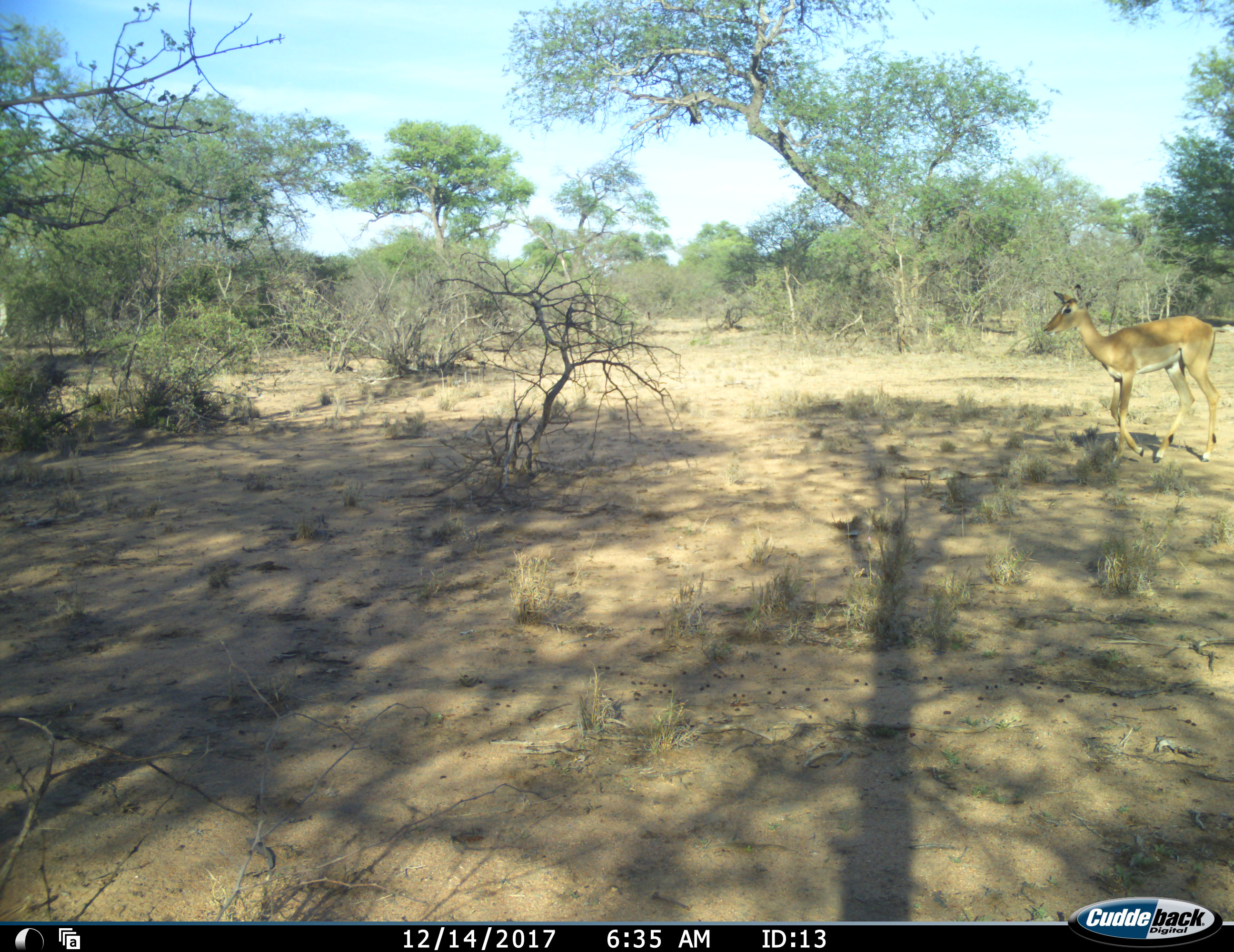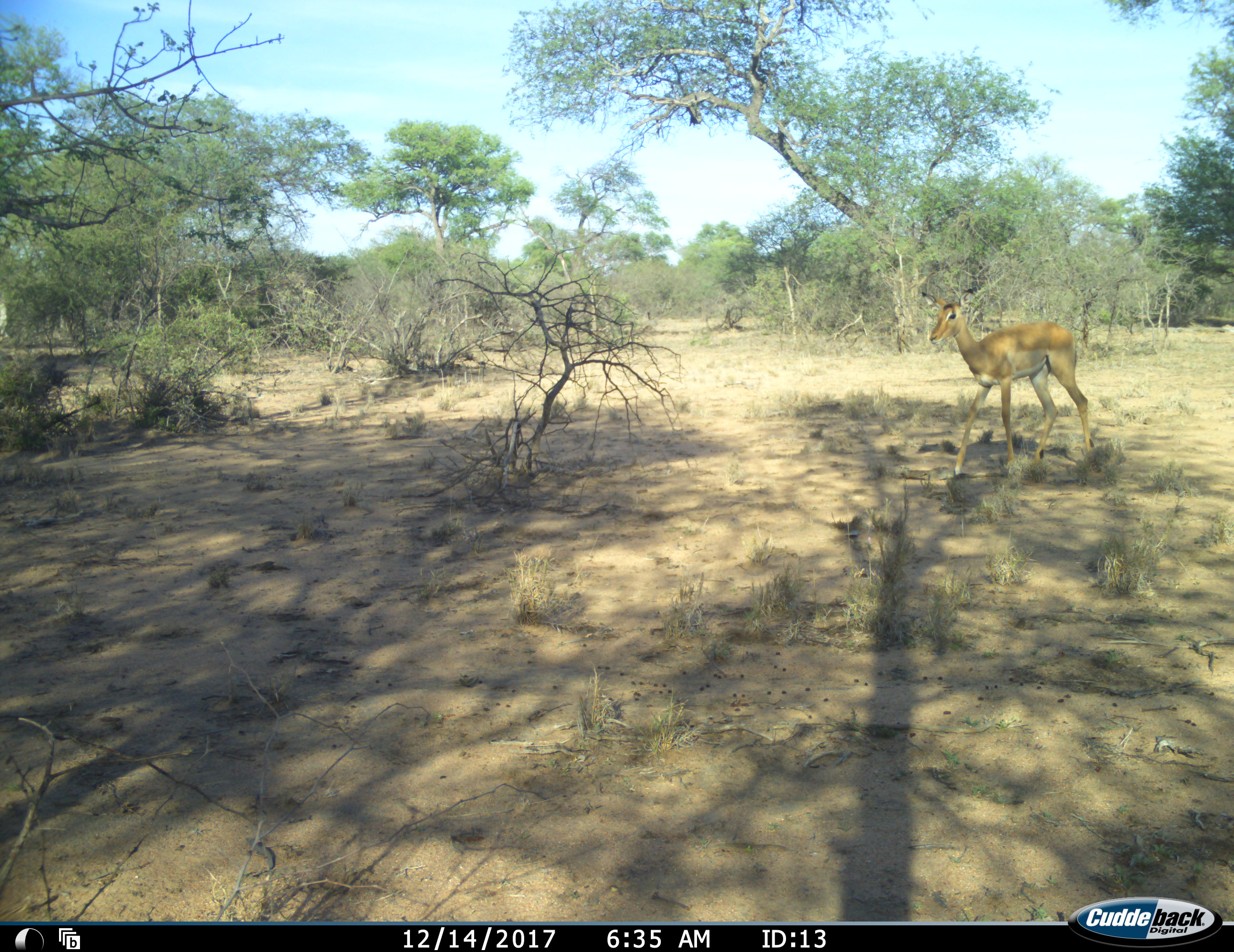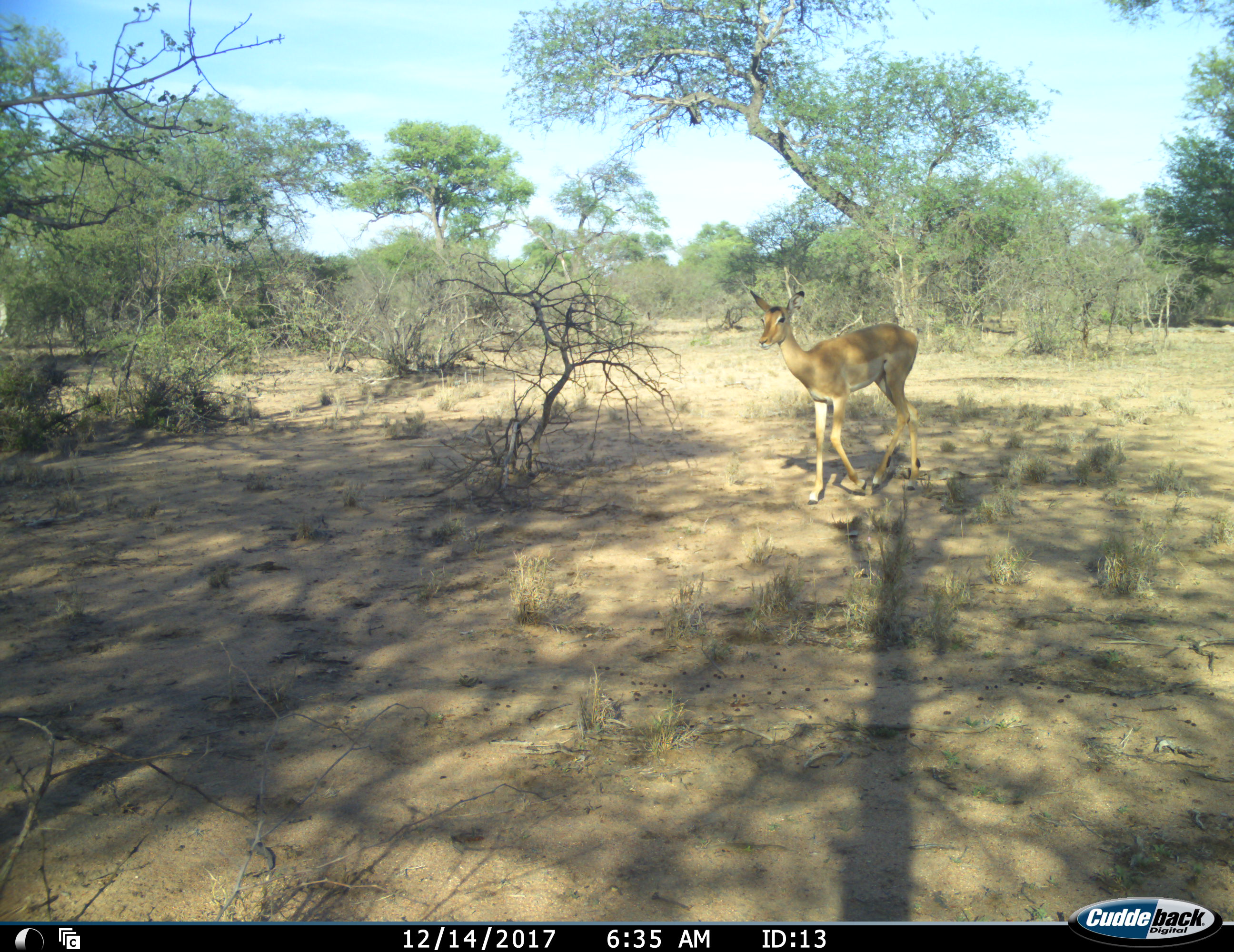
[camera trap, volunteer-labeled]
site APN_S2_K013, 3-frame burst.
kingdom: Animalia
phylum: Chordata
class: Mammalia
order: Artiodactyla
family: Bovidae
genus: Aepyceros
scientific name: Aepyceros melampus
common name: impala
Impala (Aepyceros melampus), count 1. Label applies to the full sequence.